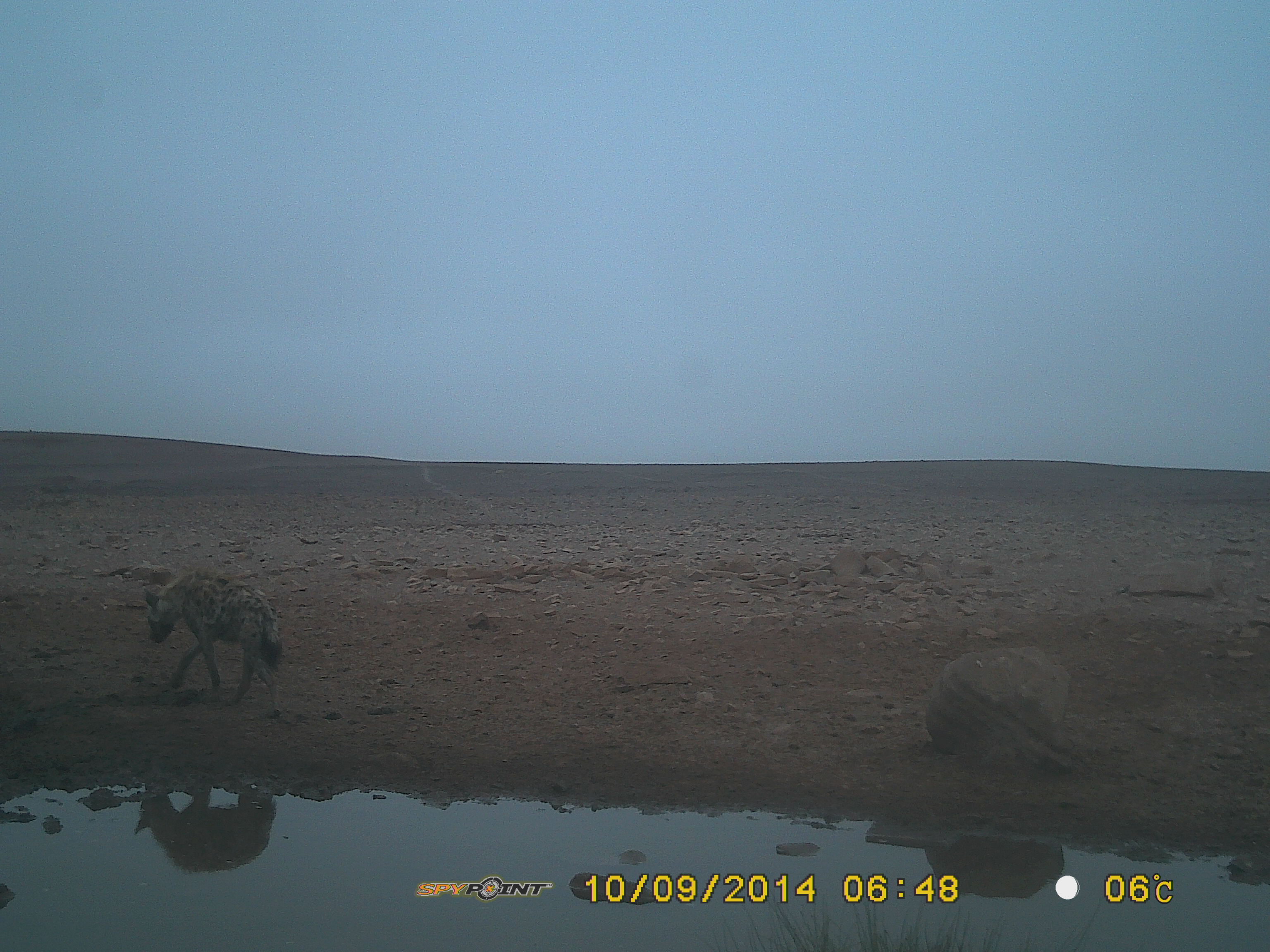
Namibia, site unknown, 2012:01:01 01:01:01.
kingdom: Animalia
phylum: Chordata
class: Mammalia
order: Carnivora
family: Hyaenidae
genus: Crocuta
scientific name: Crocuta crocuta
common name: spotted hyena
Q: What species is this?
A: Crocuta crocuta (spotted hyena).